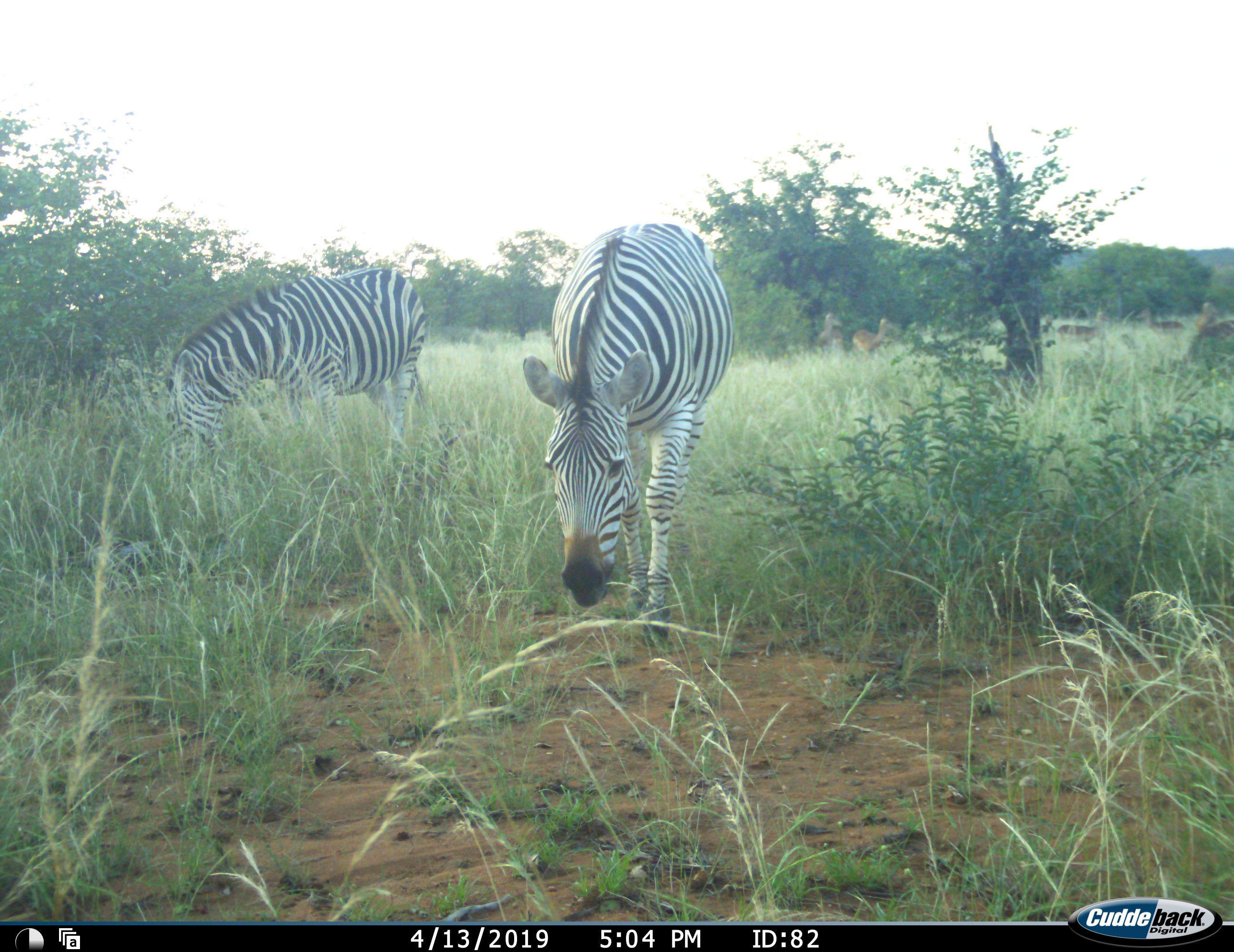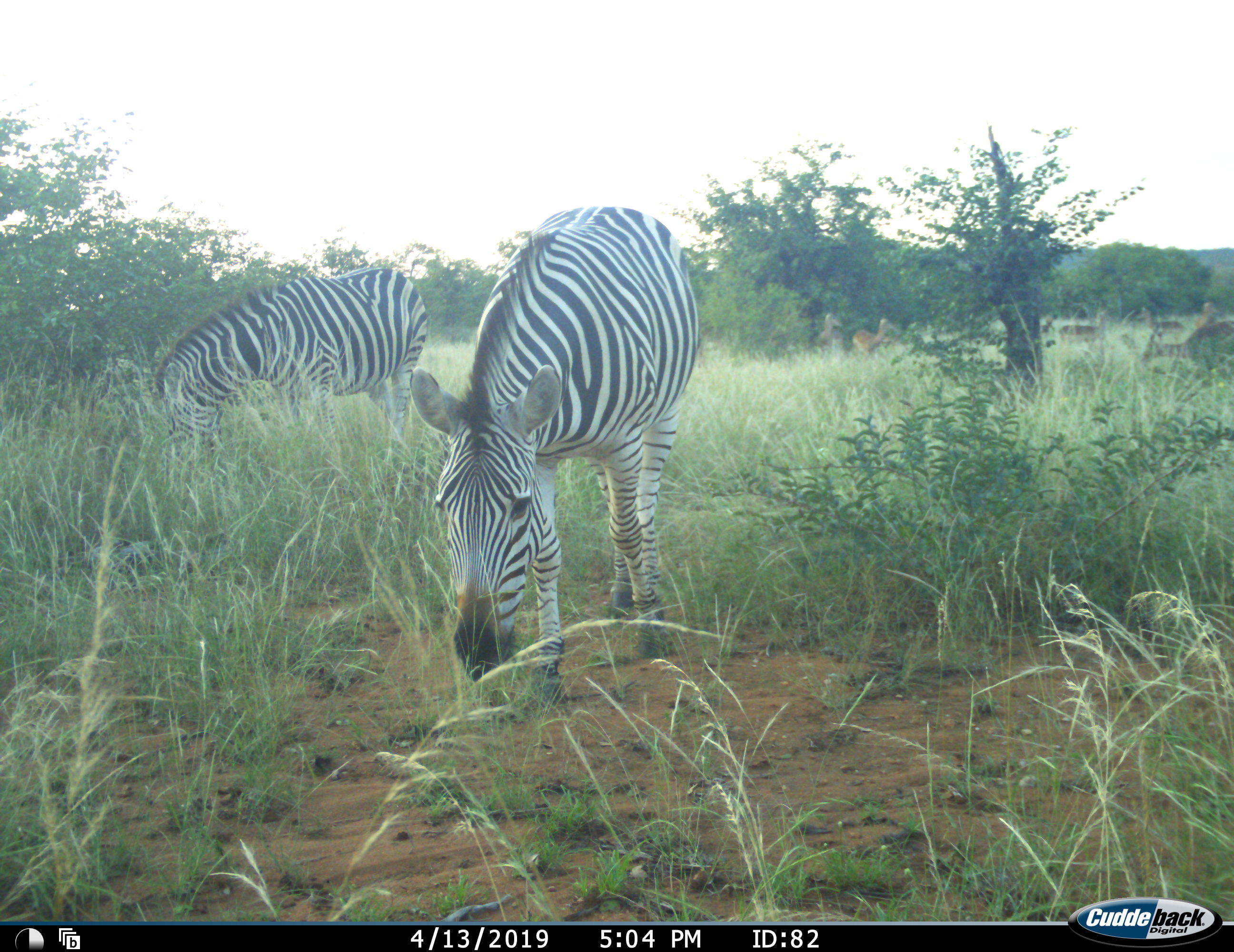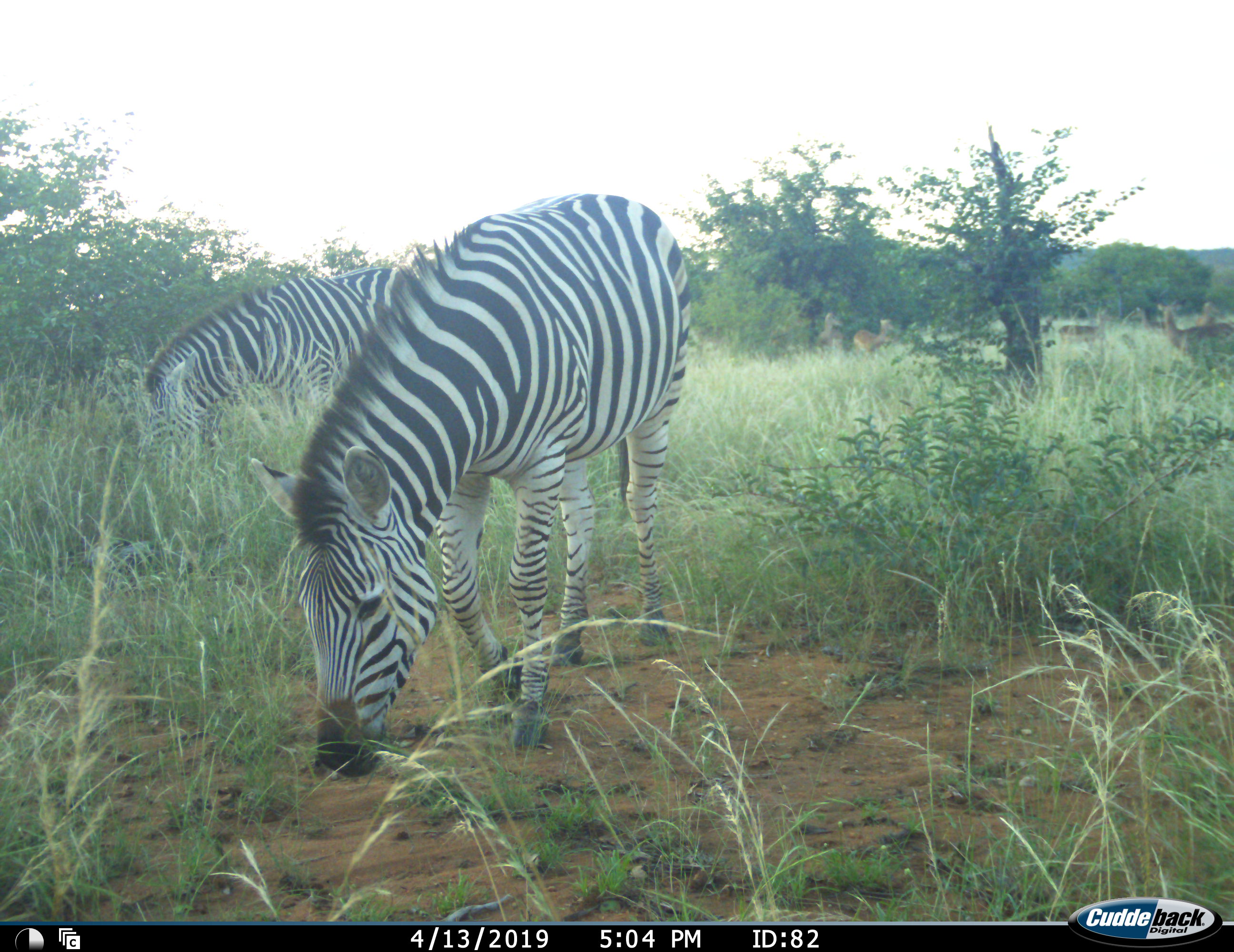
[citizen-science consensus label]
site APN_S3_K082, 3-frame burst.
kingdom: Animalia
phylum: Chordata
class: Mammalia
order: Artiodactyla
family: Bovidae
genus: Aepyceros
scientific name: Aepyceros melampus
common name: impala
Impala (Aepyceros melampus), count 6. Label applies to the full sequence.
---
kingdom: Animalia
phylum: Chordata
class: Mammalia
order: Perissodactyla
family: Equidae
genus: Equus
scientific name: Equus quagga burchellii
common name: burchell's zebra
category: zebraburchells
Zebraburchells (burchell's zebra) (Equus quagga burchellii), count 2. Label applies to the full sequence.